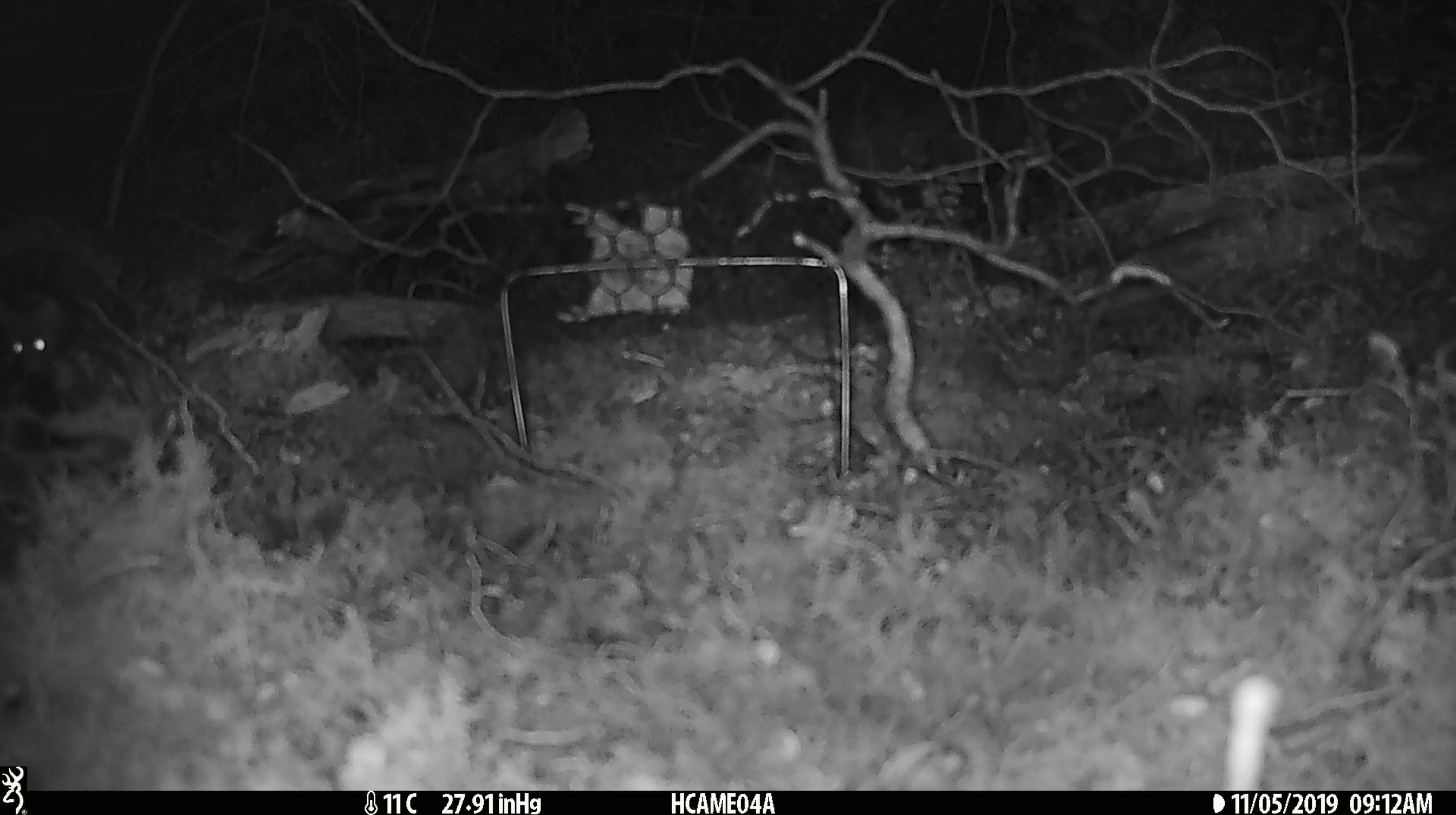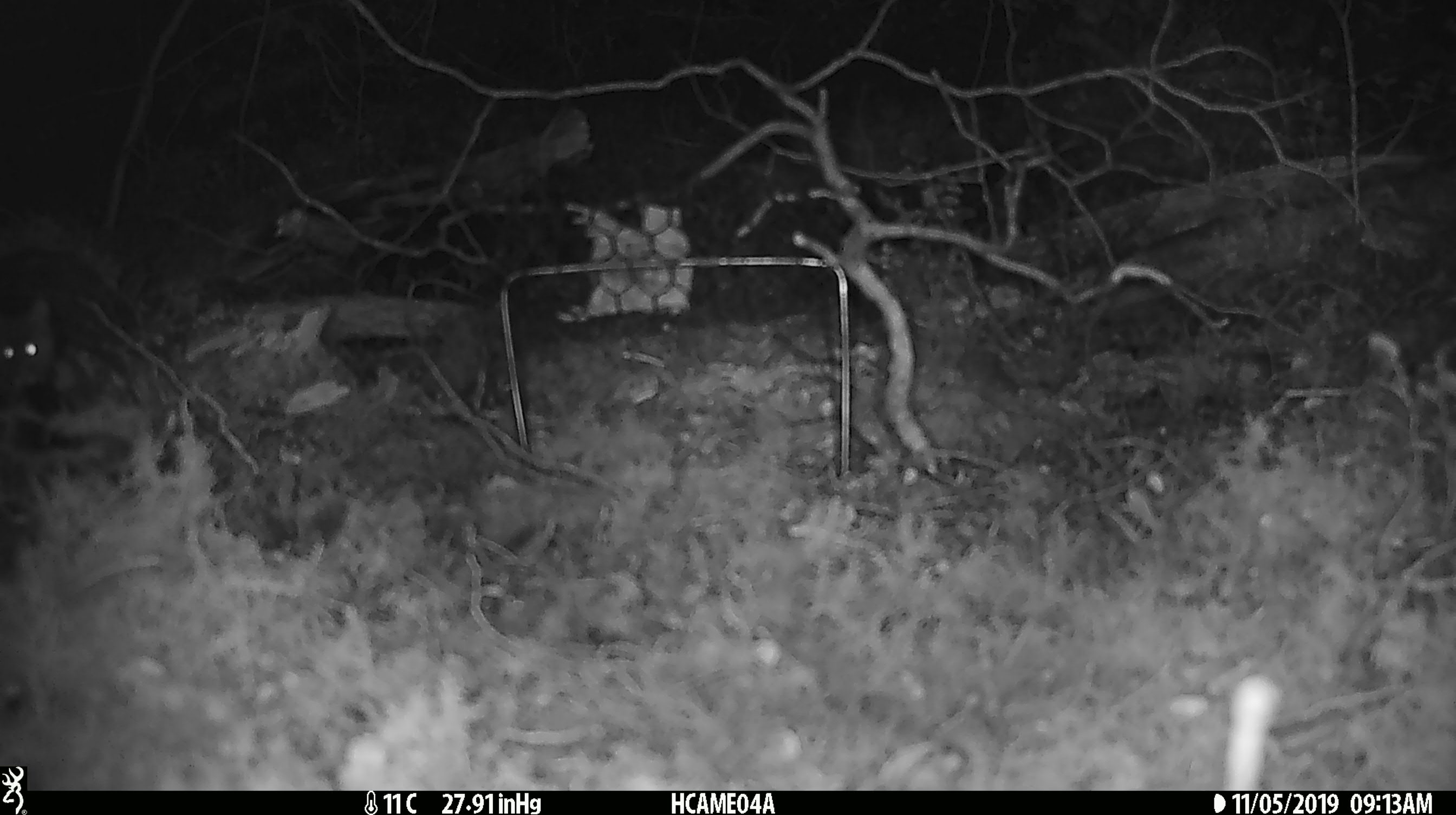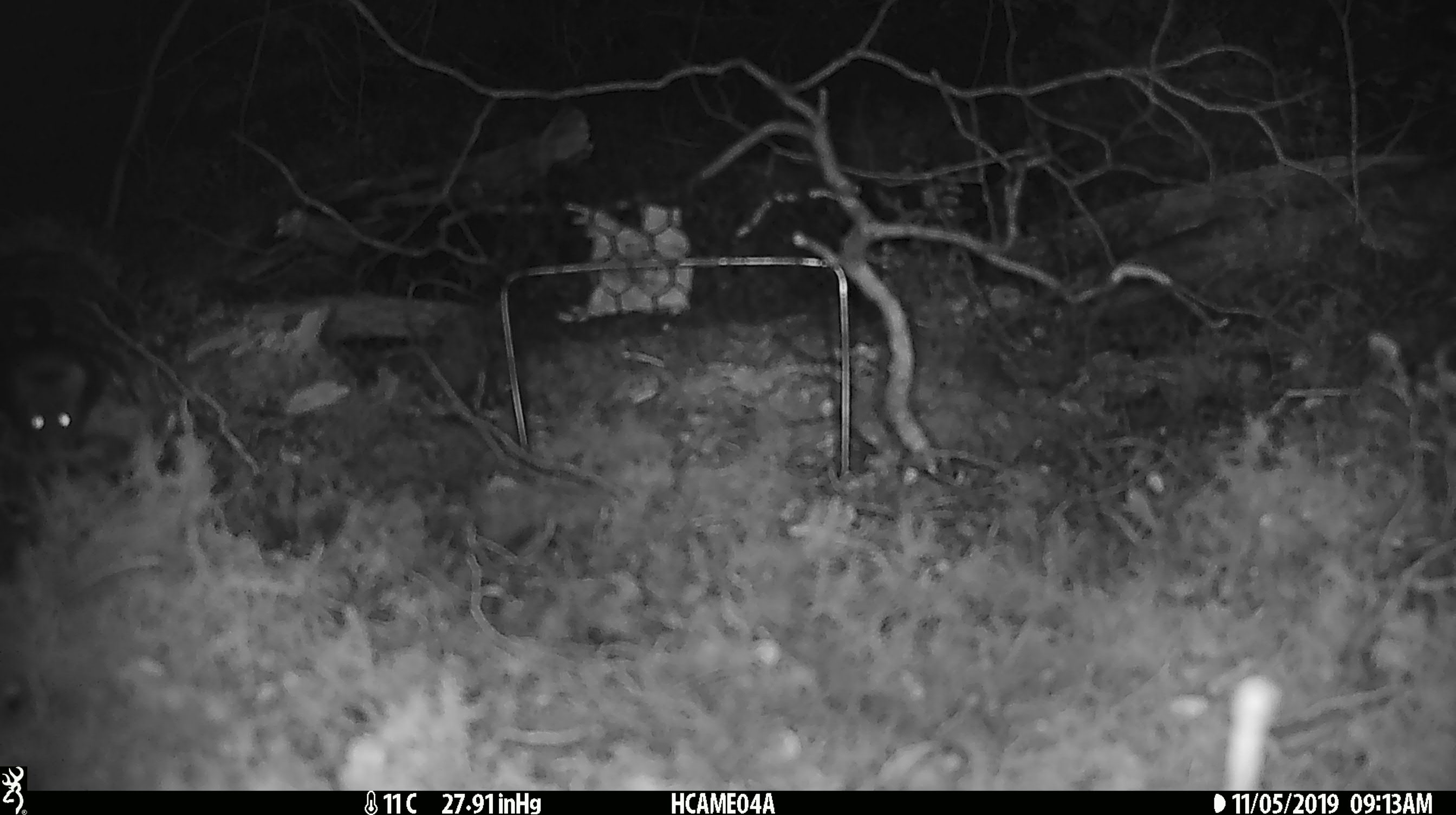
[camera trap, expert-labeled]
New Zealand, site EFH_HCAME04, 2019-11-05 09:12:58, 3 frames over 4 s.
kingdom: Animalia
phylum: Chordata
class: Mammalia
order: Rodentia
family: Muridae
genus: Mus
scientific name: Mus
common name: mouse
Mouse (Mus).